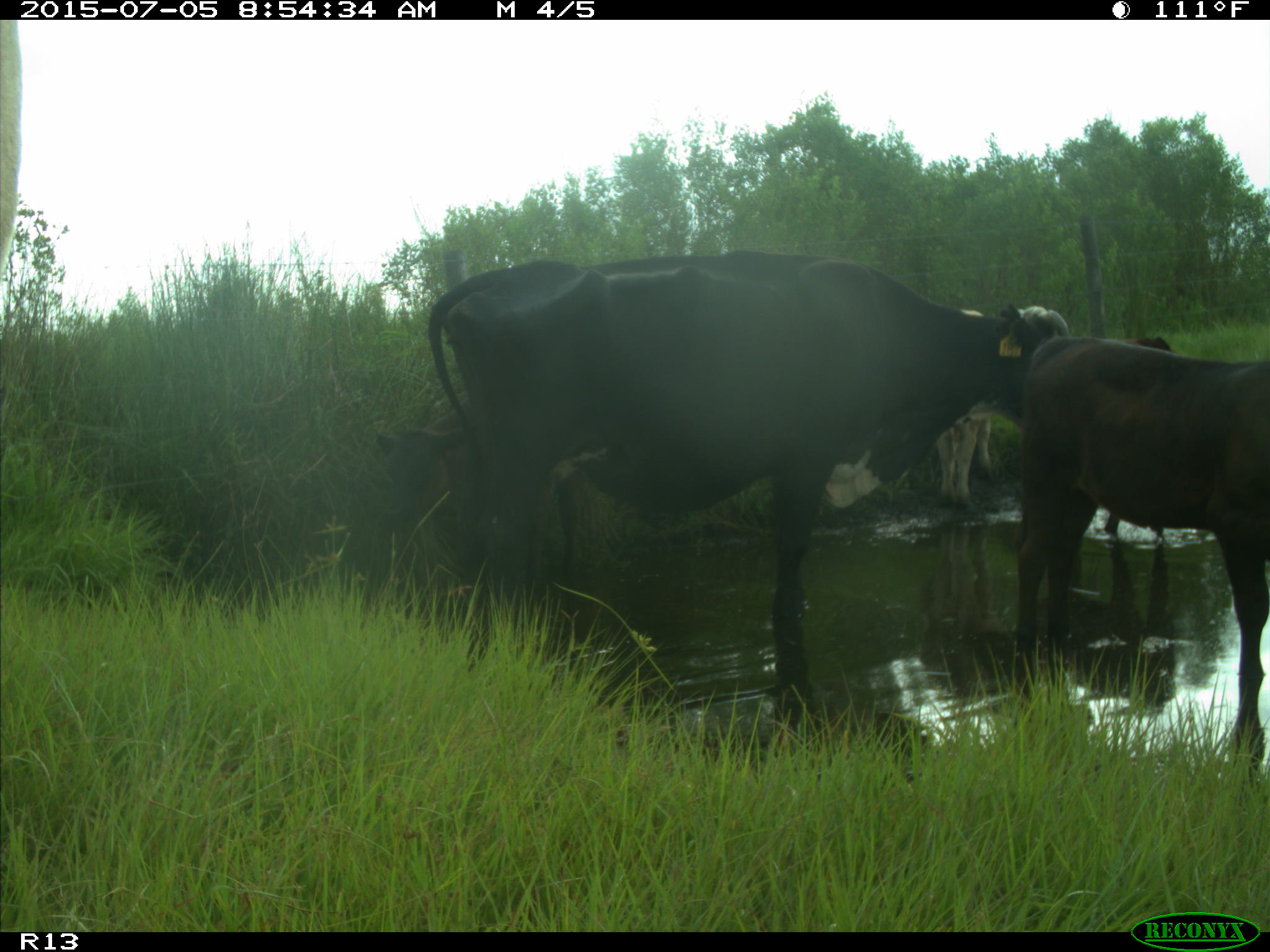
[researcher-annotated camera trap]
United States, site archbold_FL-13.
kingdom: Animalia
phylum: Chordata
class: Mammalia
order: Artiodactyla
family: Bovidae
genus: Bos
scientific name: Bos taurus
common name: domestic cow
Bos taurus (domestic cow).